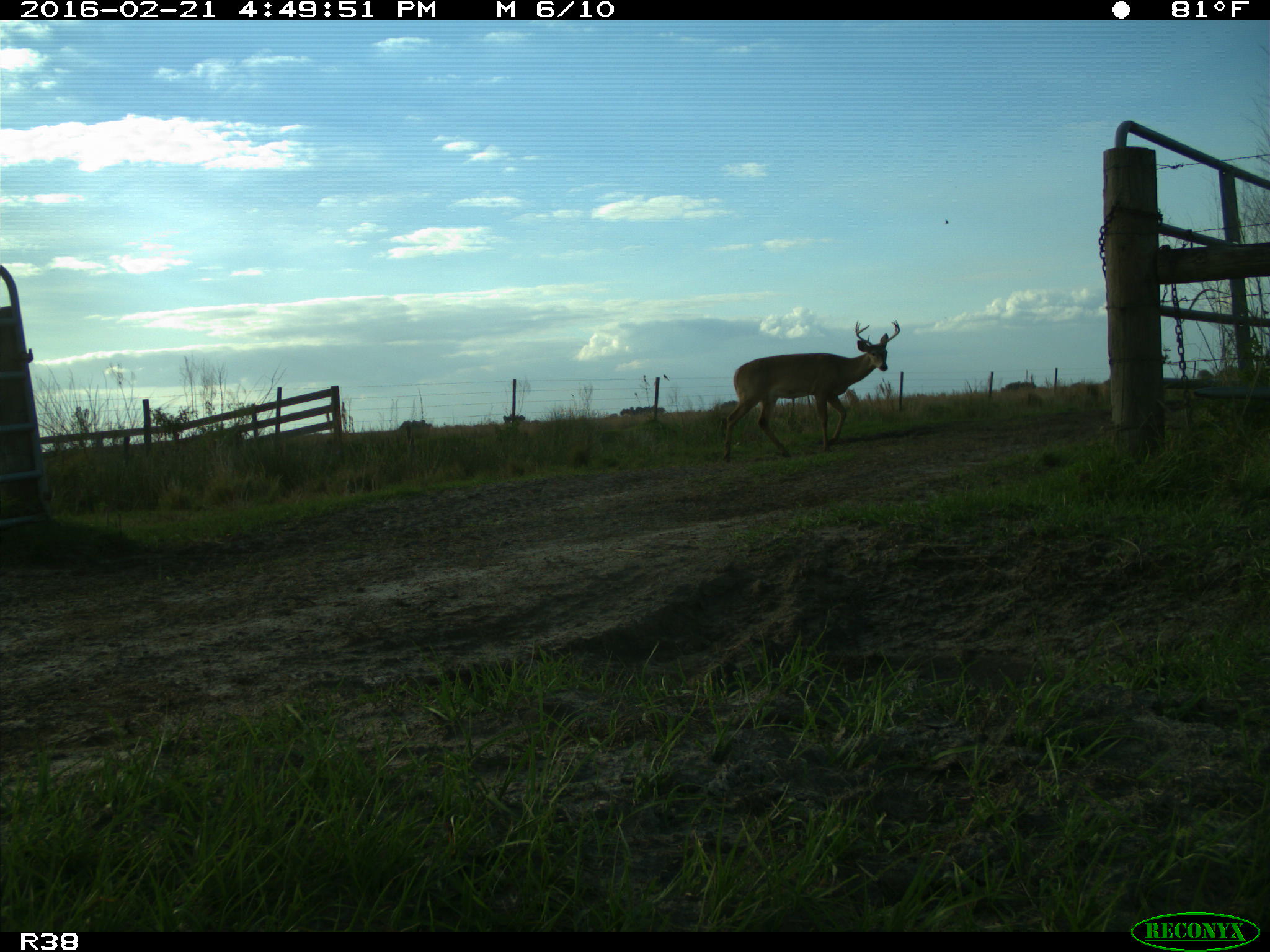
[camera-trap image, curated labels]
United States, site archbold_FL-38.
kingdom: Animalia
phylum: Chordata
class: Mammalia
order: Artiodactyla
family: Cervidae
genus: Odocoileus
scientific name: Odocoileus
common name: deer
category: unidentified deer